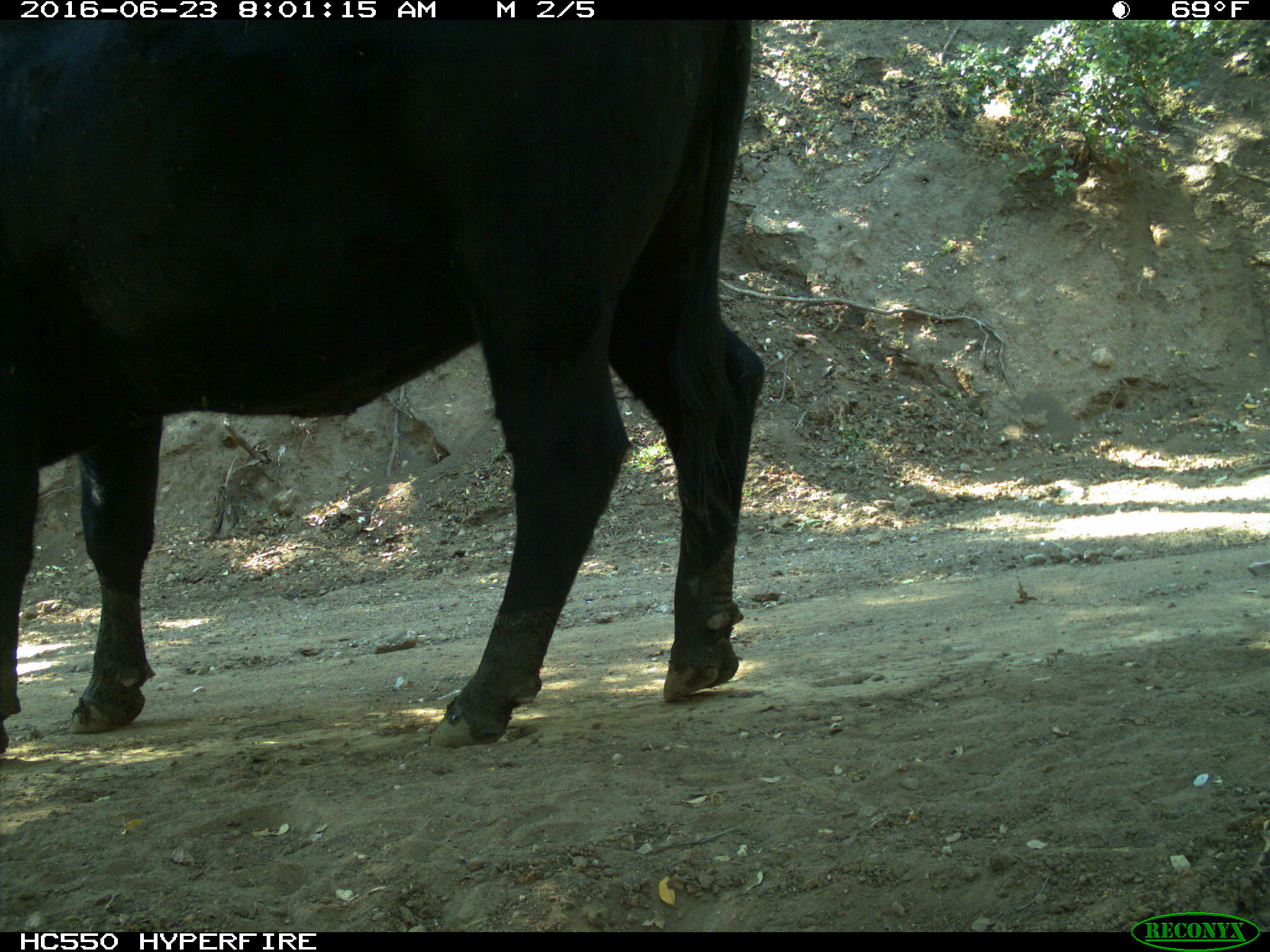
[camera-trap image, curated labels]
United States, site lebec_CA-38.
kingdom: Animalia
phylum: Chordata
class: Mammalia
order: Artiodactyla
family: Bovidae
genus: Bos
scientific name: Bos taurus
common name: domestic cow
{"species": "Bos taurus (domestic cow)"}